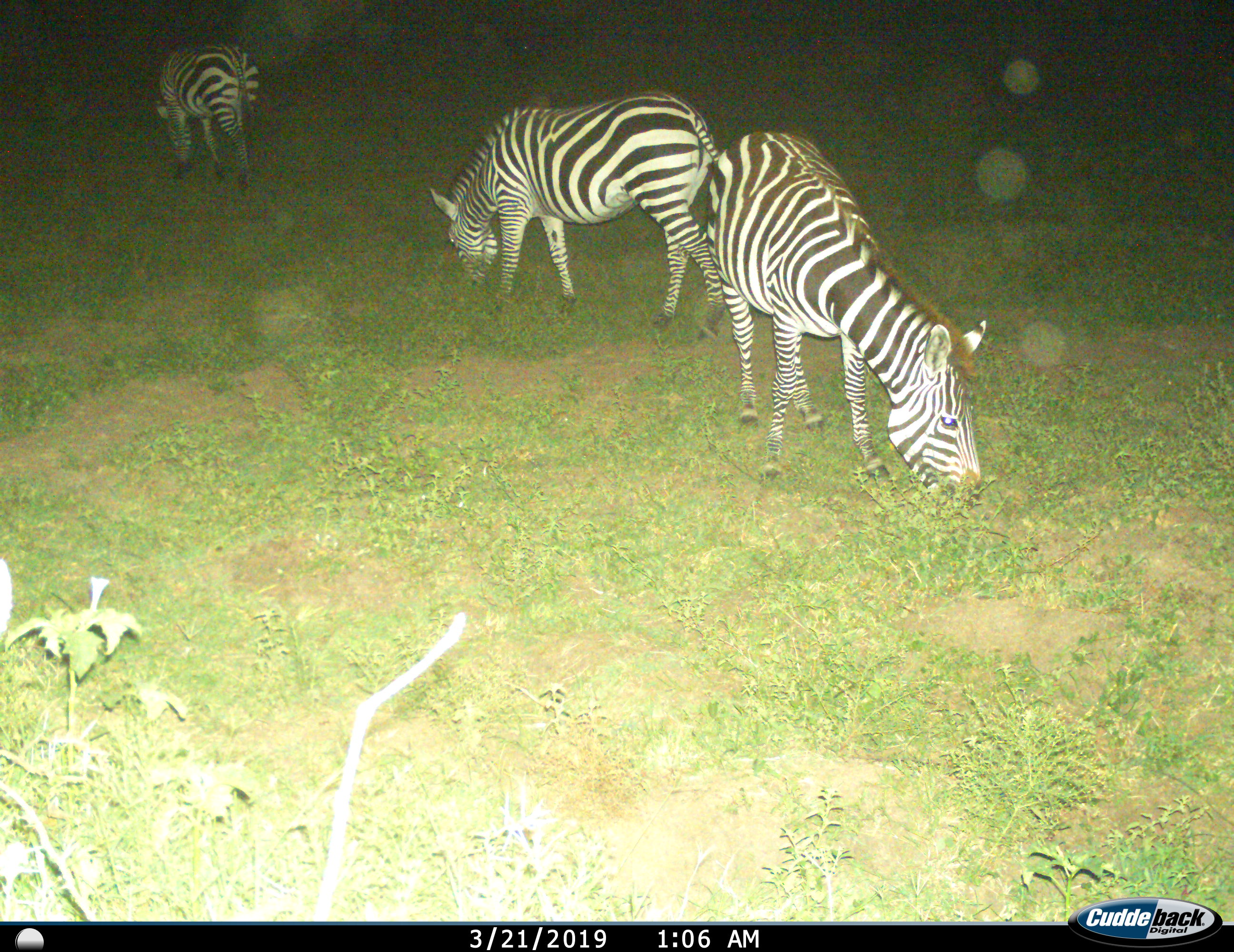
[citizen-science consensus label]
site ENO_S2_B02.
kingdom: Animalia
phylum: Chordata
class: Mammalia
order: Perissodactyla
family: Equidae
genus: Equus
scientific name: Equus quagga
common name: plains zebra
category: zebraplains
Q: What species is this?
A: Zebraplains (plains zebra) (Equus quagga).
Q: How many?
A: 3.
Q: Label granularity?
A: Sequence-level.